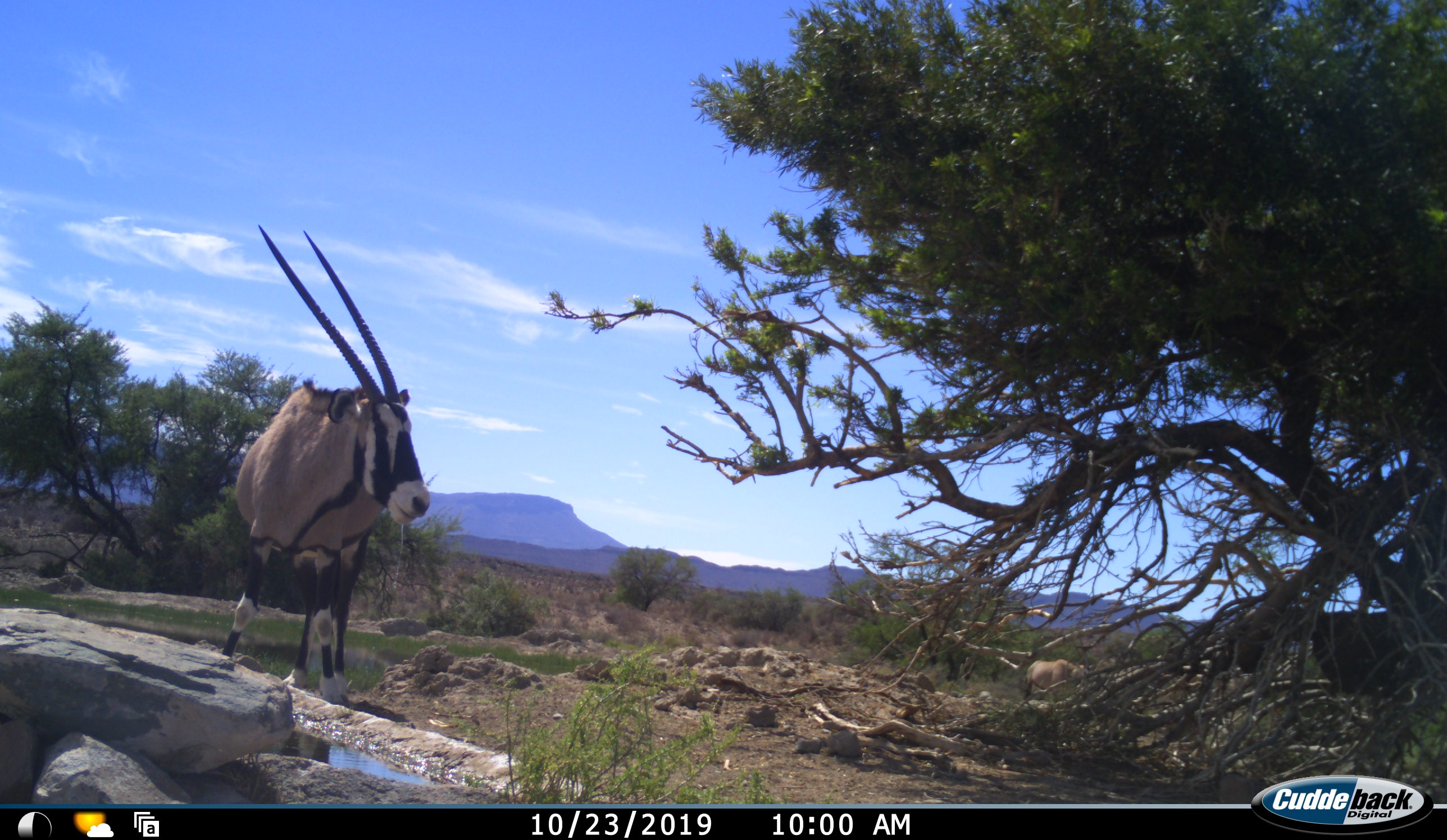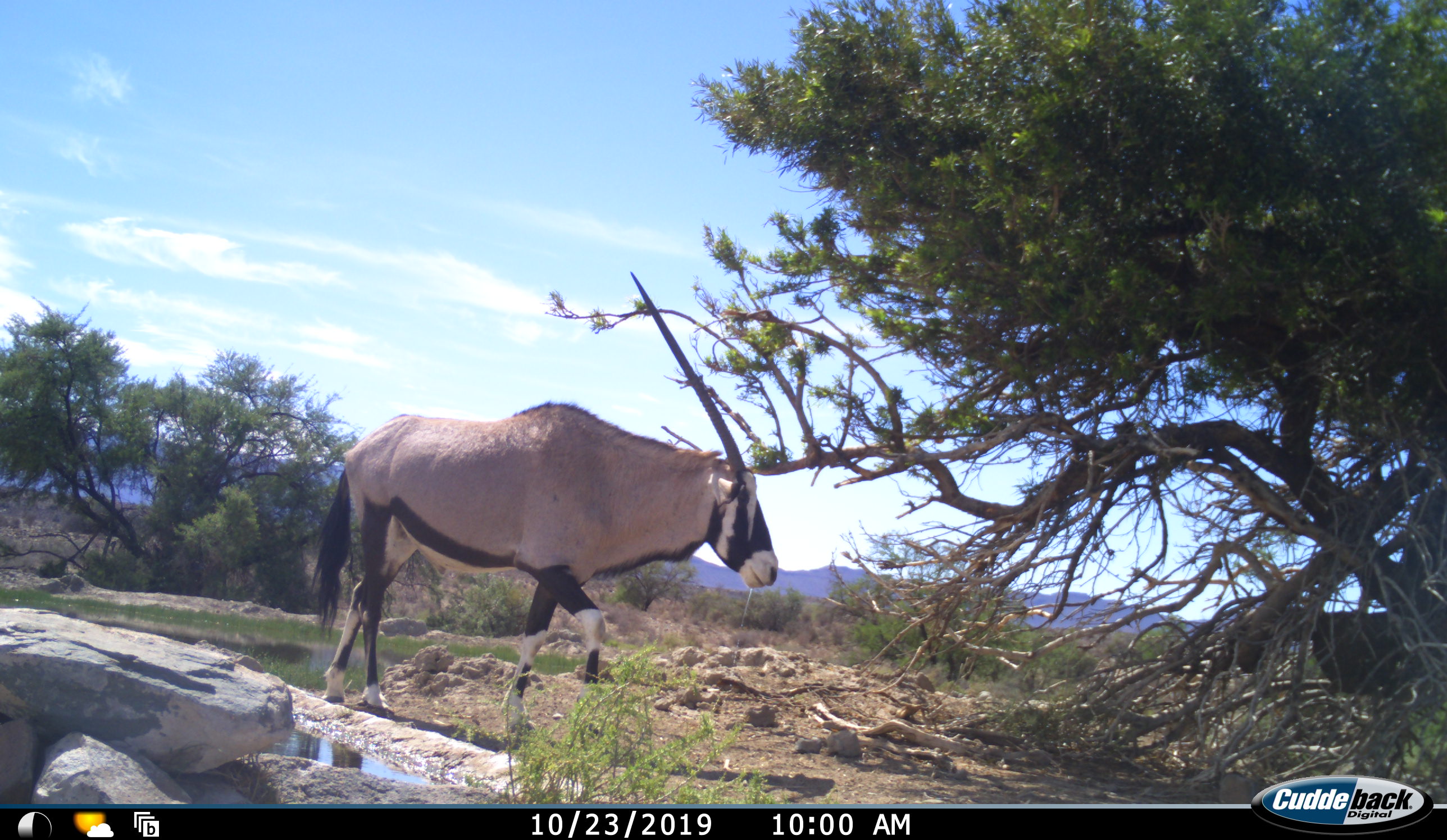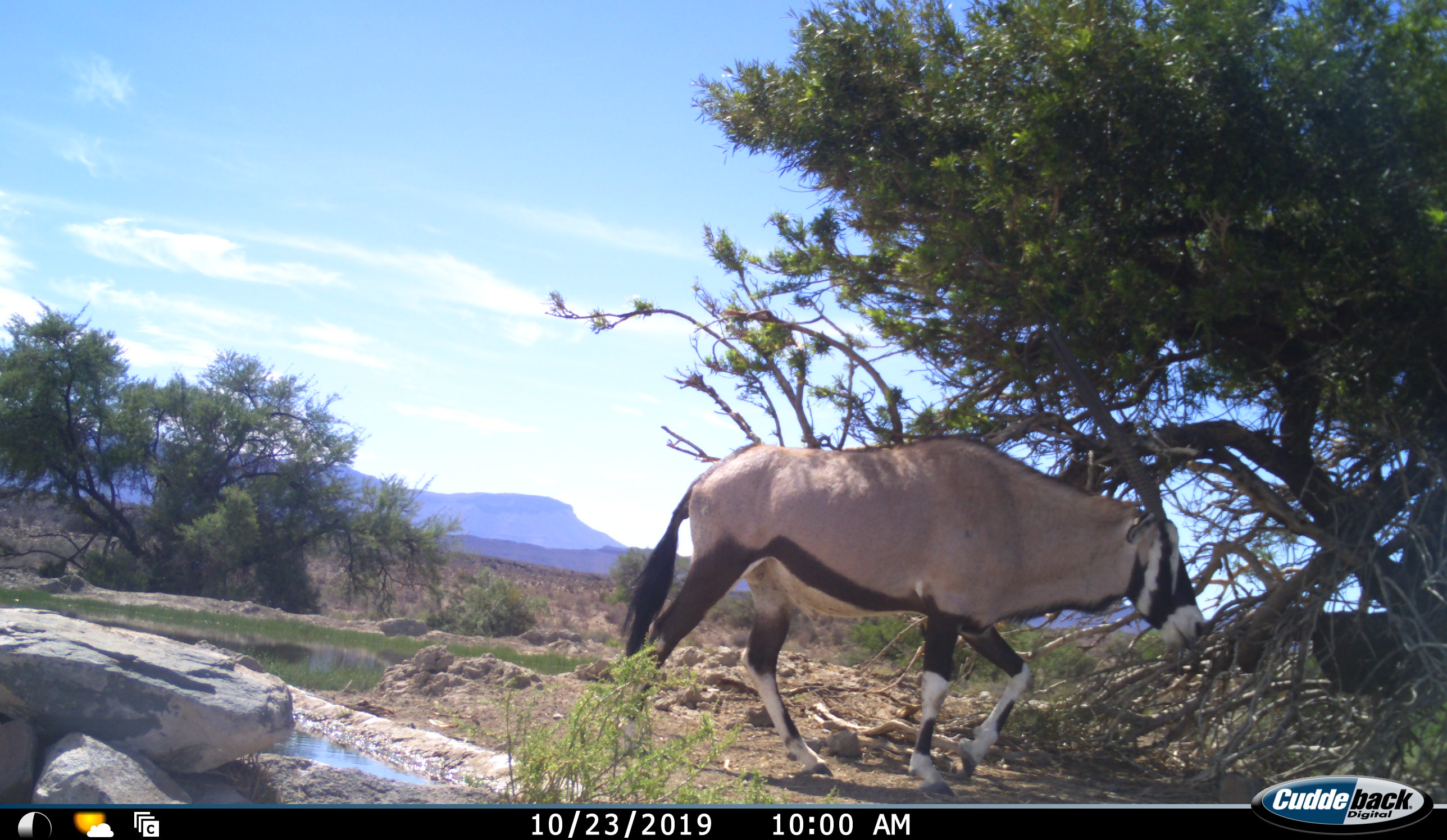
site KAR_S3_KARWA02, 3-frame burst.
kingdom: Animalia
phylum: Chordata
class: Mammalia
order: Artiodactyla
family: Bovidae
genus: Oryx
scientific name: Oryx gazella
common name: gemsbok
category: oryx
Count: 1.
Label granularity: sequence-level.